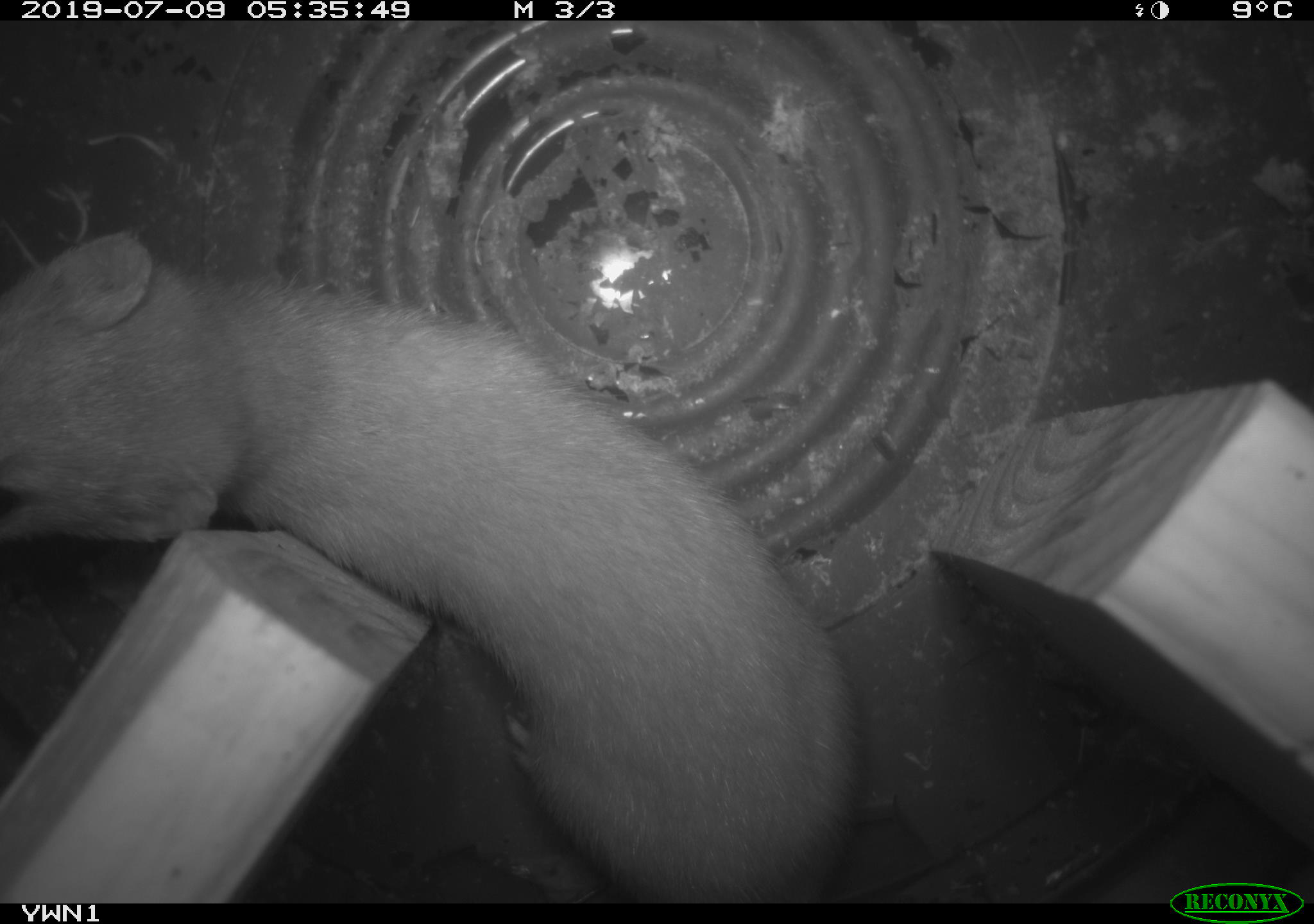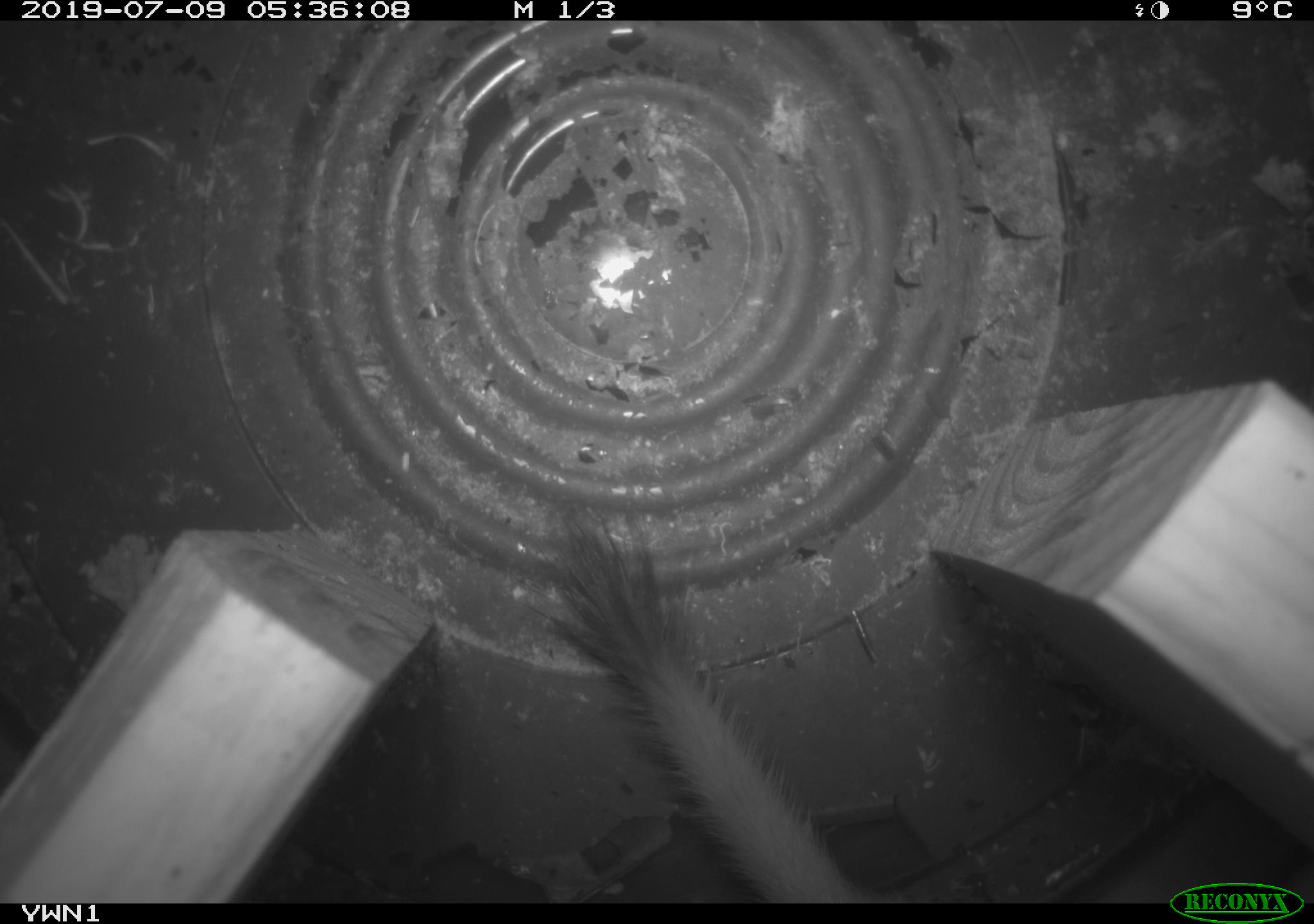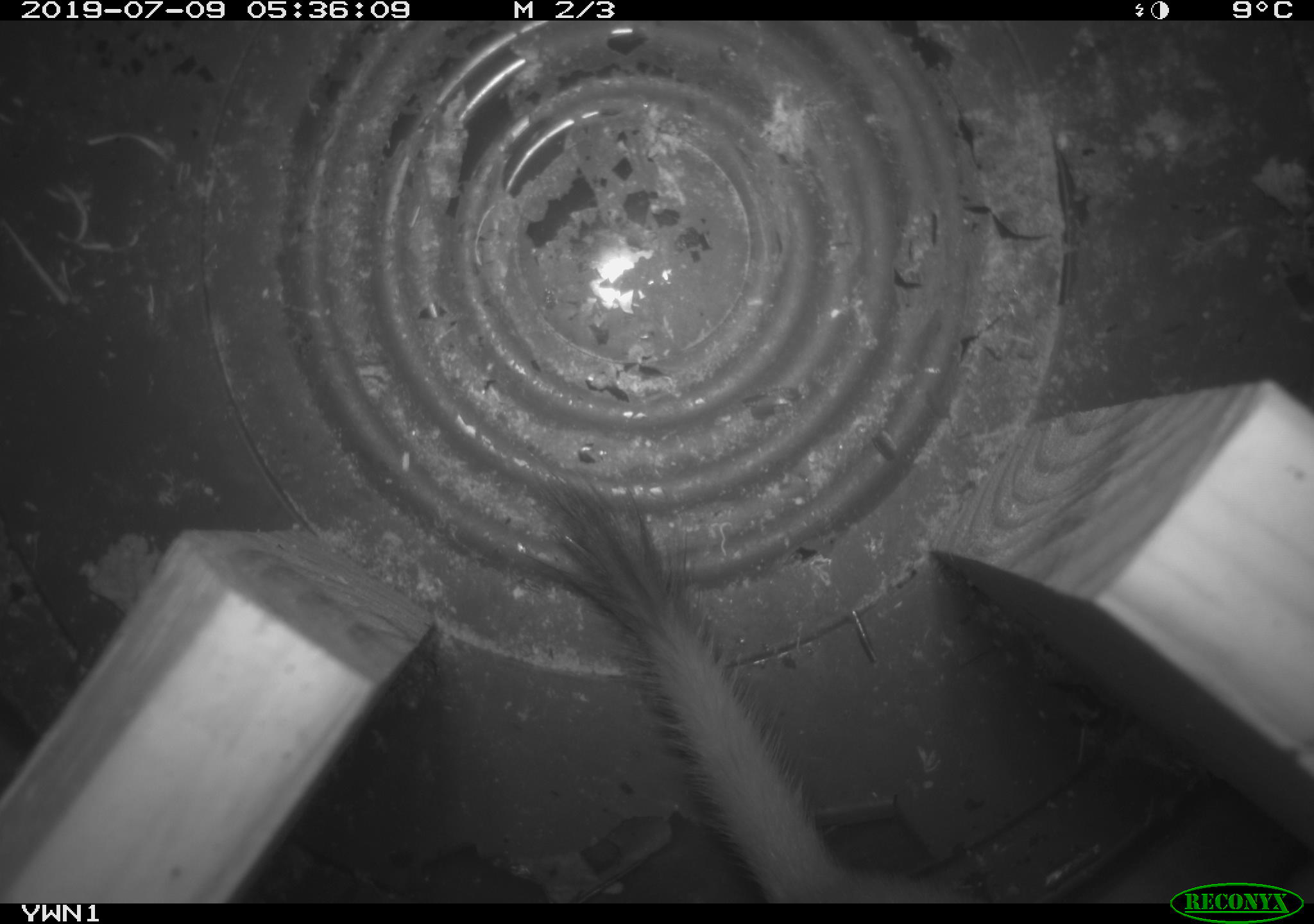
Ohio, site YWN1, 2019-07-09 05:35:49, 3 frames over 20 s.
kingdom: Animalia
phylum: Chordata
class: Mammalia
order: Carnivora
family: Mustelidae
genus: Neogale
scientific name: Neogale frenata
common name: long-tailed weasel